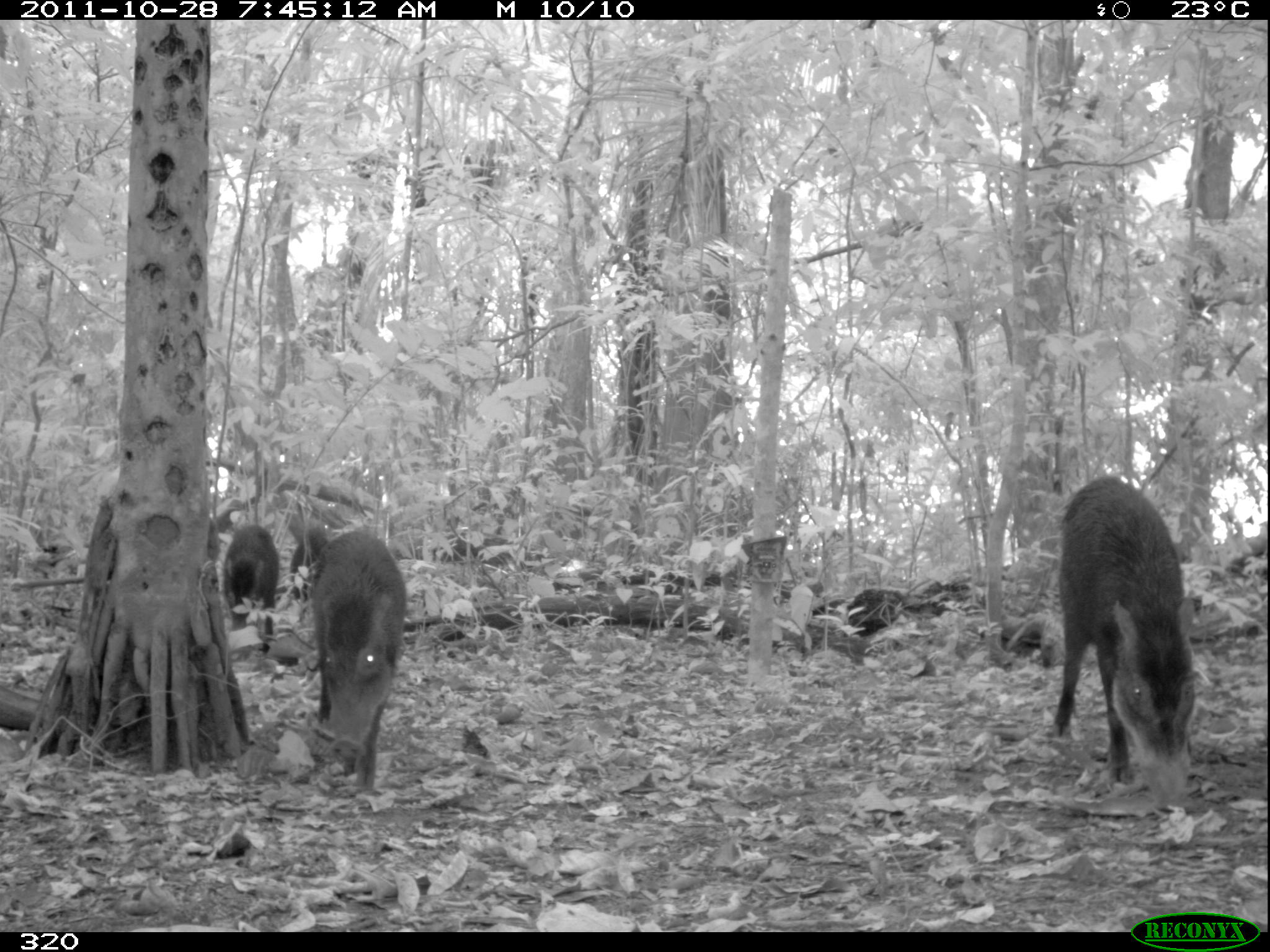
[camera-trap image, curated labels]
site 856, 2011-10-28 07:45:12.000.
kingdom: Animalia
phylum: Chordata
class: Mammalia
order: Artiodactyla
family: Tayassuidae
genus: Tayassu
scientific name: Tayassu pecari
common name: white-lipped peccary